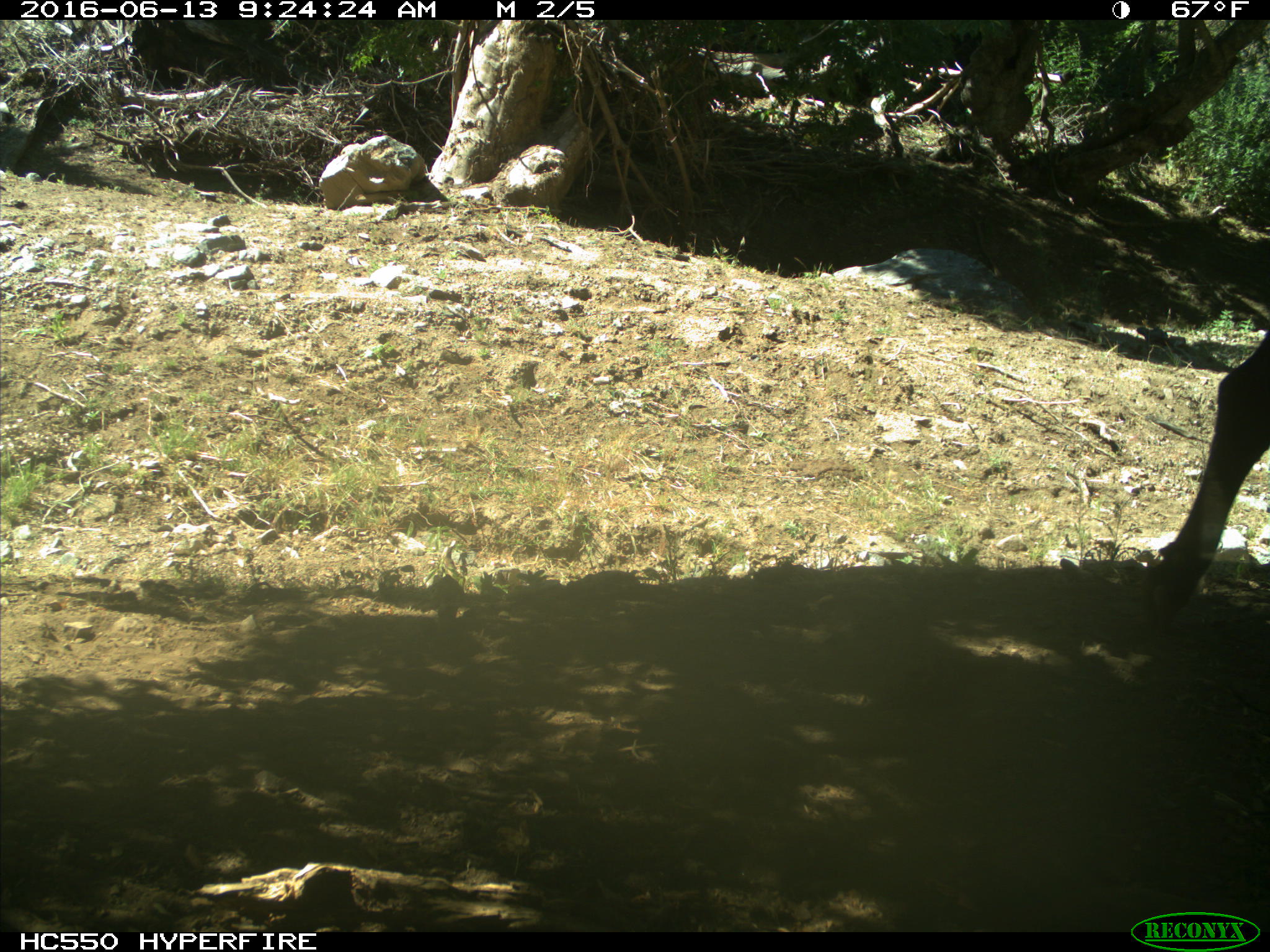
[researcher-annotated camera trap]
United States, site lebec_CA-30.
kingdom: Animalia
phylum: Chordata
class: Mammalia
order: Artiodactyla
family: Bovidae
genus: Bos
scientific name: Bos taurus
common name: domestic cow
Bos taurus (domestic cow).